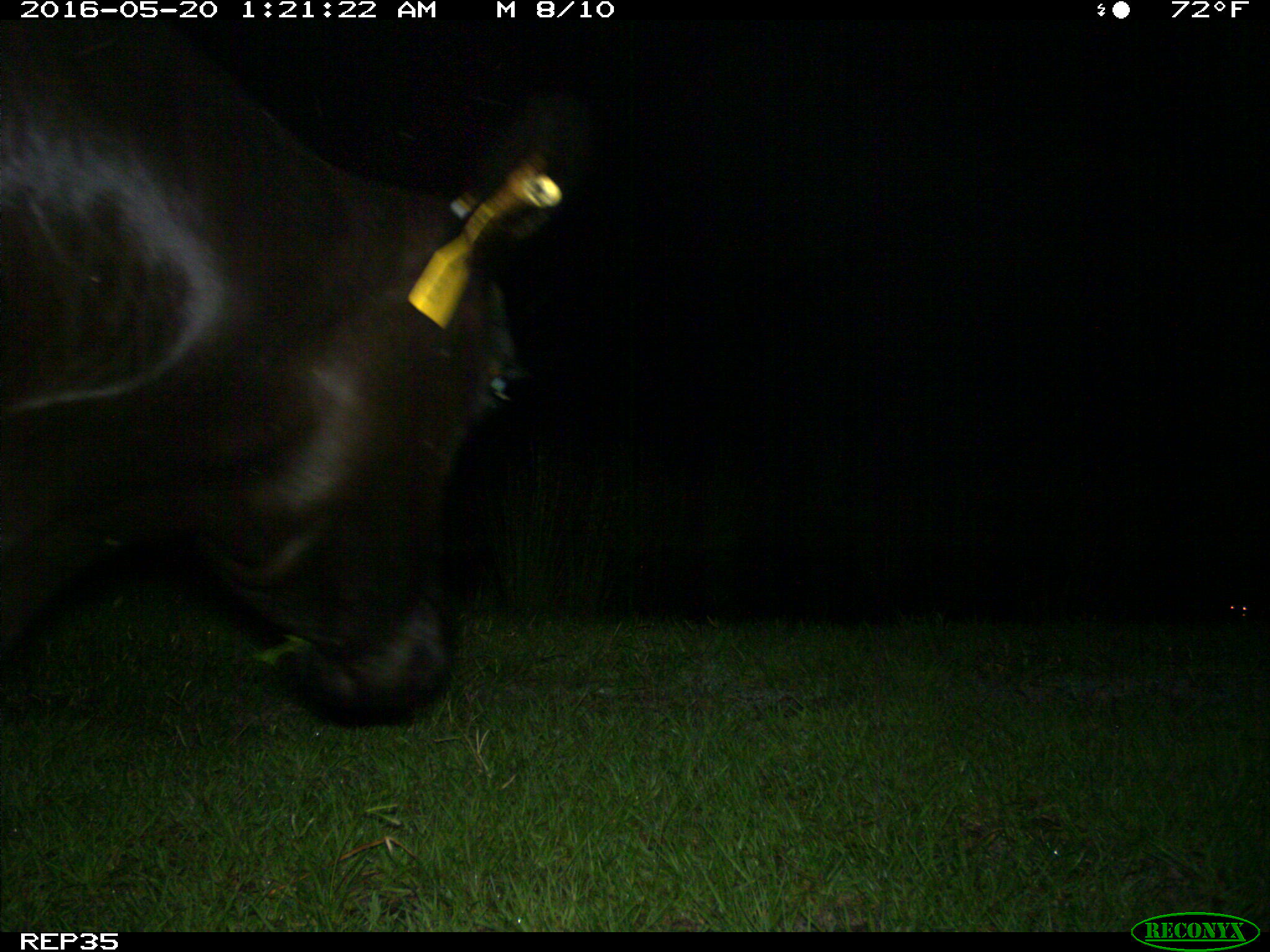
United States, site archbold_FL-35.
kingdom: Animalia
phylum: Chordata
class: Mammalia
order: Artiodactyla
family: Bovidae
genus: Bos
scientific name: Bos taurus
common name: domestic cow